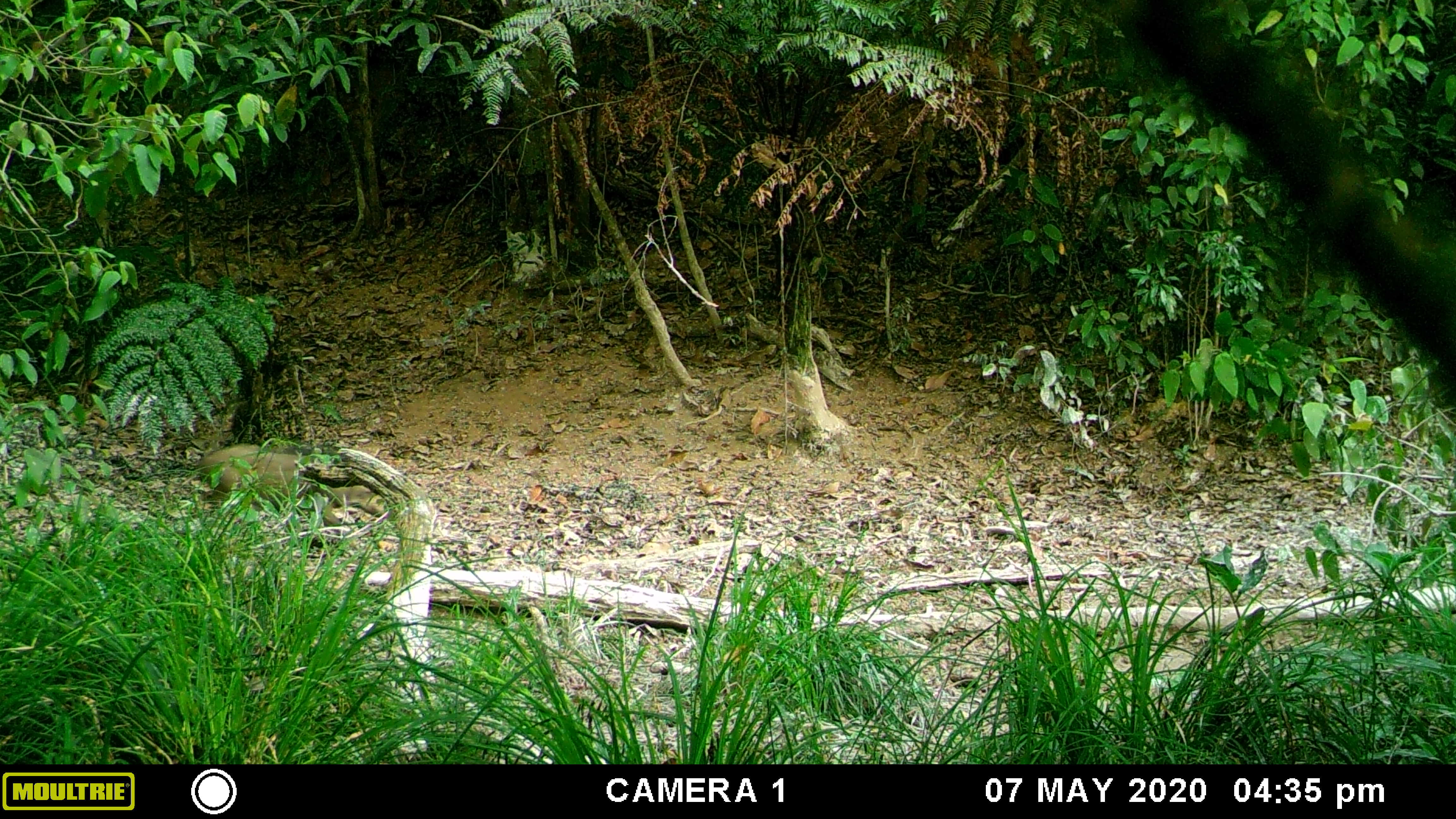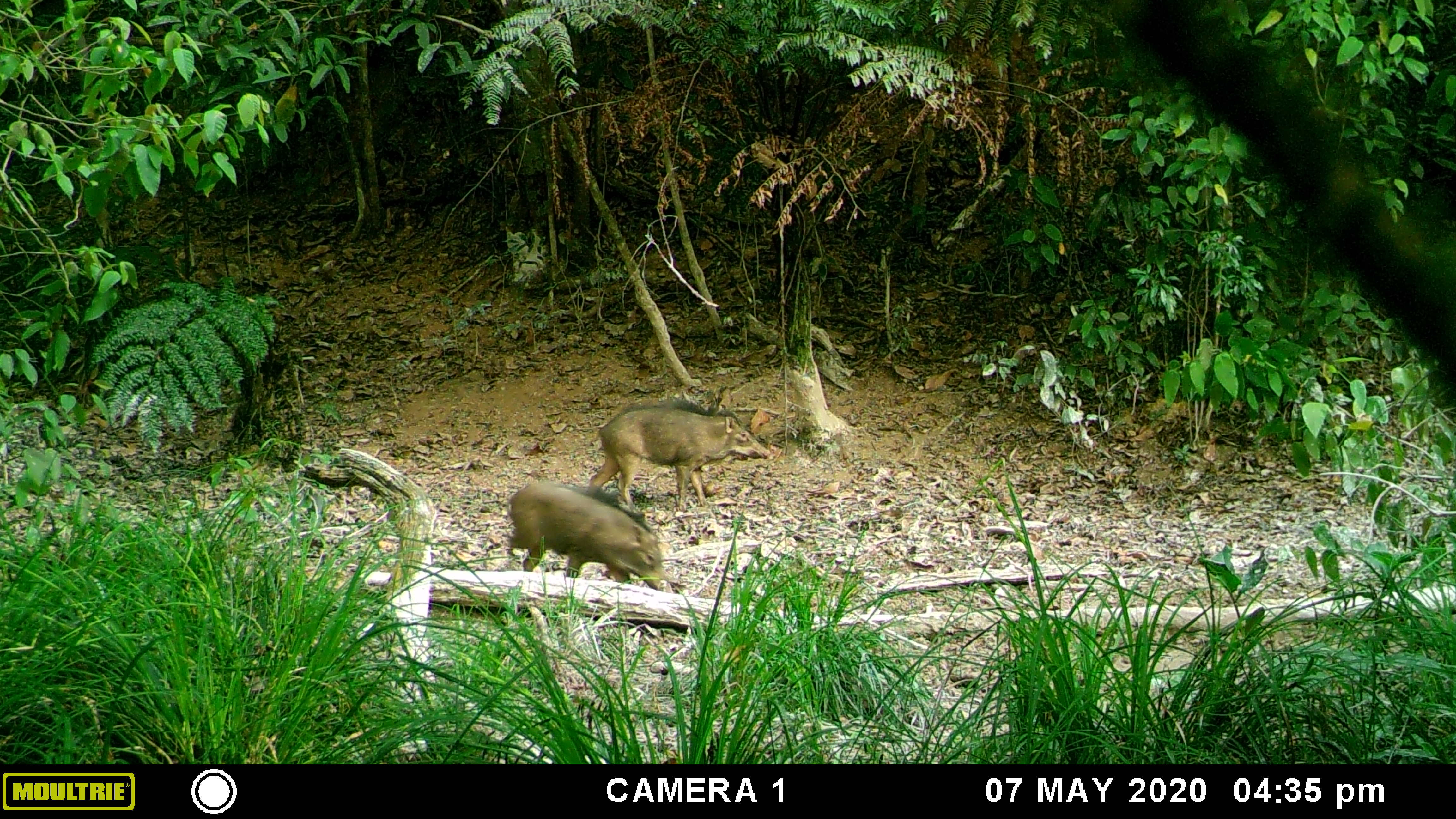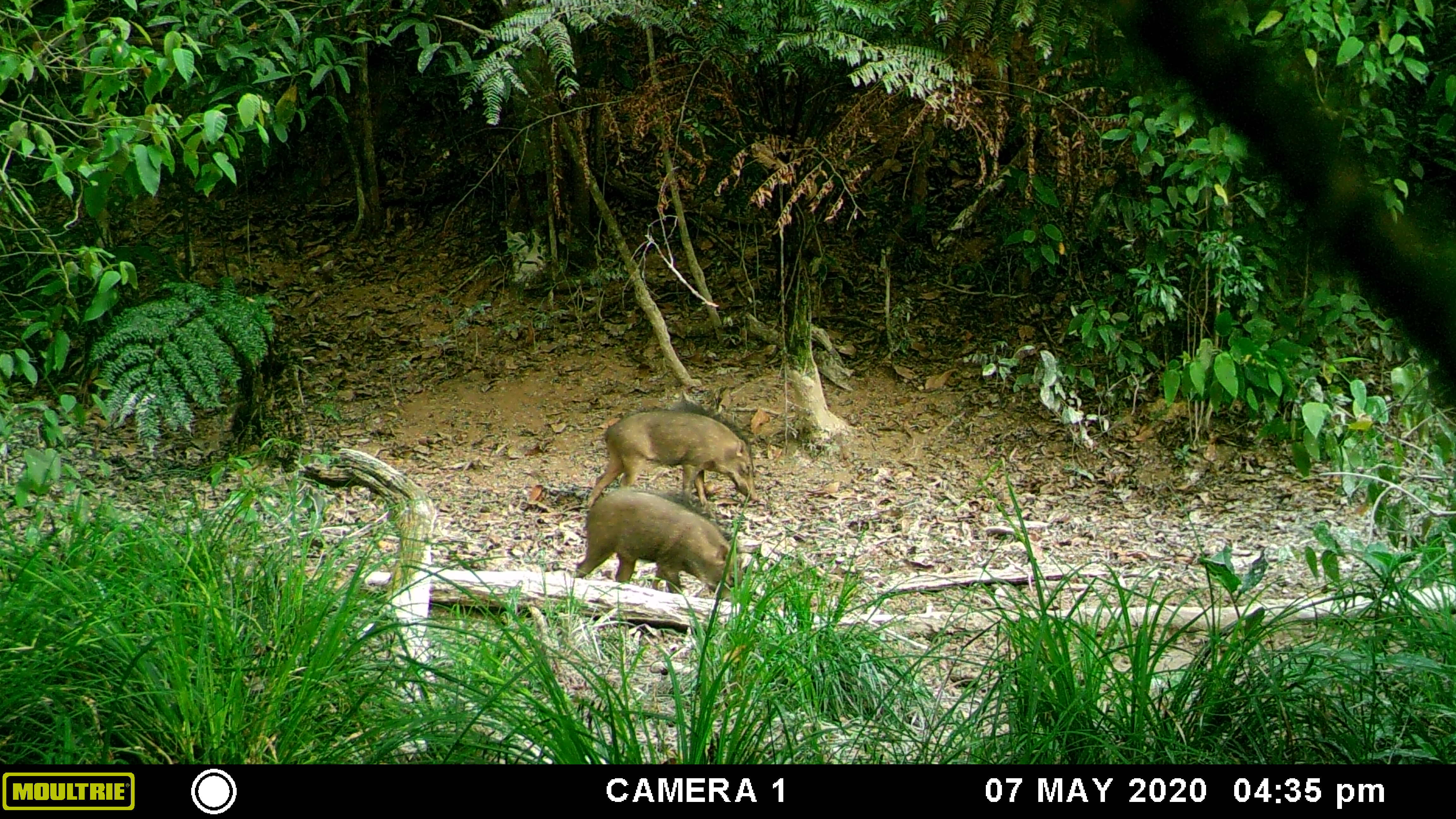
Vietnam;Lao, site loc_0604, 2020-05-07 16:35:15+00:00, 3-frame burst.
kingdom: Animalia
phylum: Chordata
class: Mammalia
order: Artiodactyla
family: Suidae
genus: Sus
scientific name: Sus scrofa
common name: eurasian wild pig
Eurasian wild pig (Sus scrofa). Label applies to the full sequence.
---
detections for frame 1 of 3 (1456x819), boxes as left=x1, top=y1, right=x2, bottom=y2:
eurasian wild pig: left=195, top=442, right=389, bottom=527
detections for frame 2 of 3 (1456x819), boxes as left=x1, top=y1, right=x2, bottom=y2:
eurasian wild pig: left=588, top=400, right=771, bottom=514; left=505, top=479, right=671, bottom=591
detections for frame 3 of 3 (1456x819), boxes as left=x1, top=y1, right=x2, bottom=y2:
eurasian wild pig: left=580, top=400, right=762, bottom=511; left=574, top=485, right=744, bottom=603